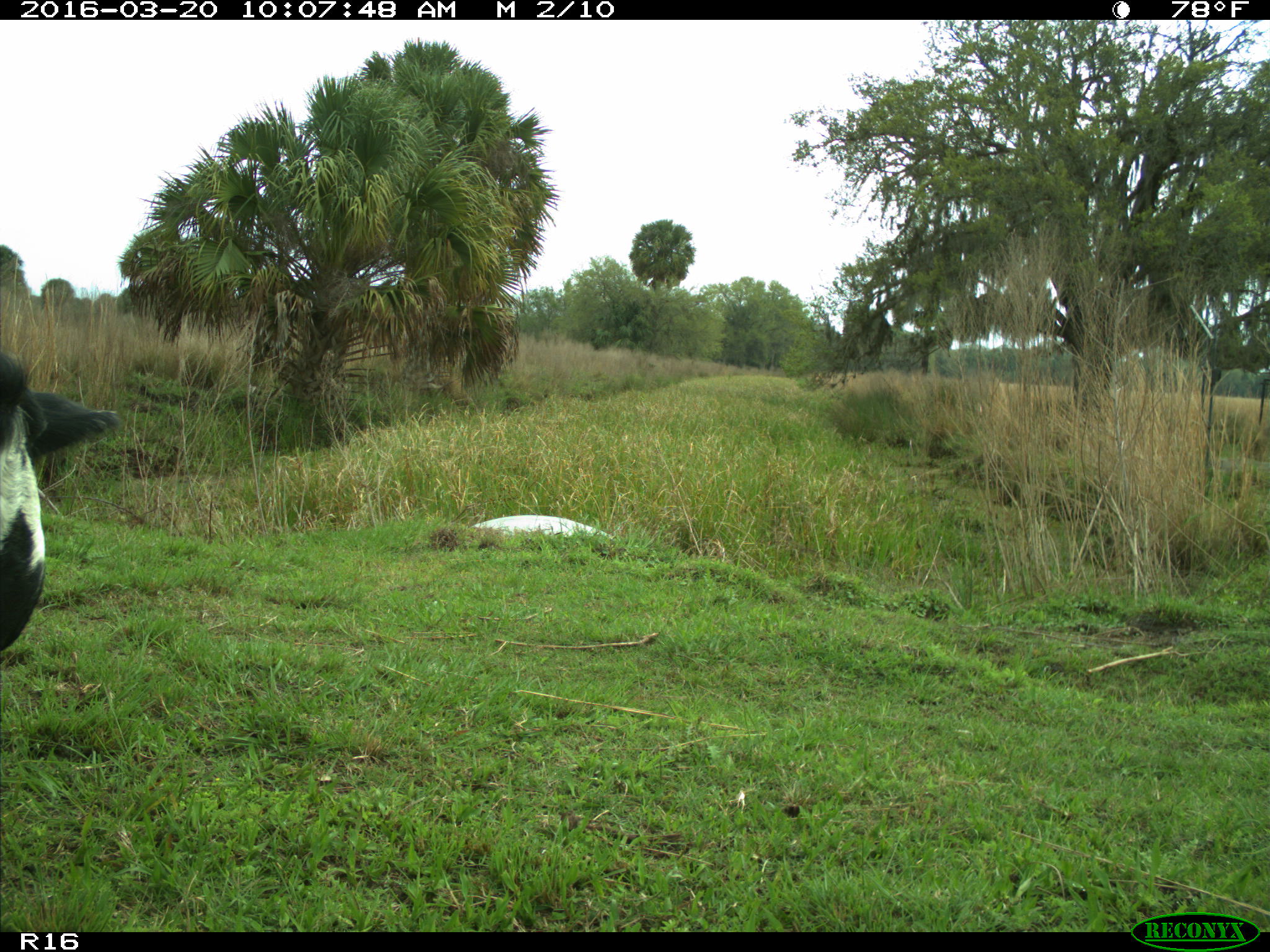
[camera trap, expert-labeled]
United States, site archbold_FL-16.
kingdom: Animalia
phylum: Chordata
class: Mammalia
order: Artiodactyla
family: Bovidae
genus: Bos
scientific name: Bos taurus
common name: domestic cow